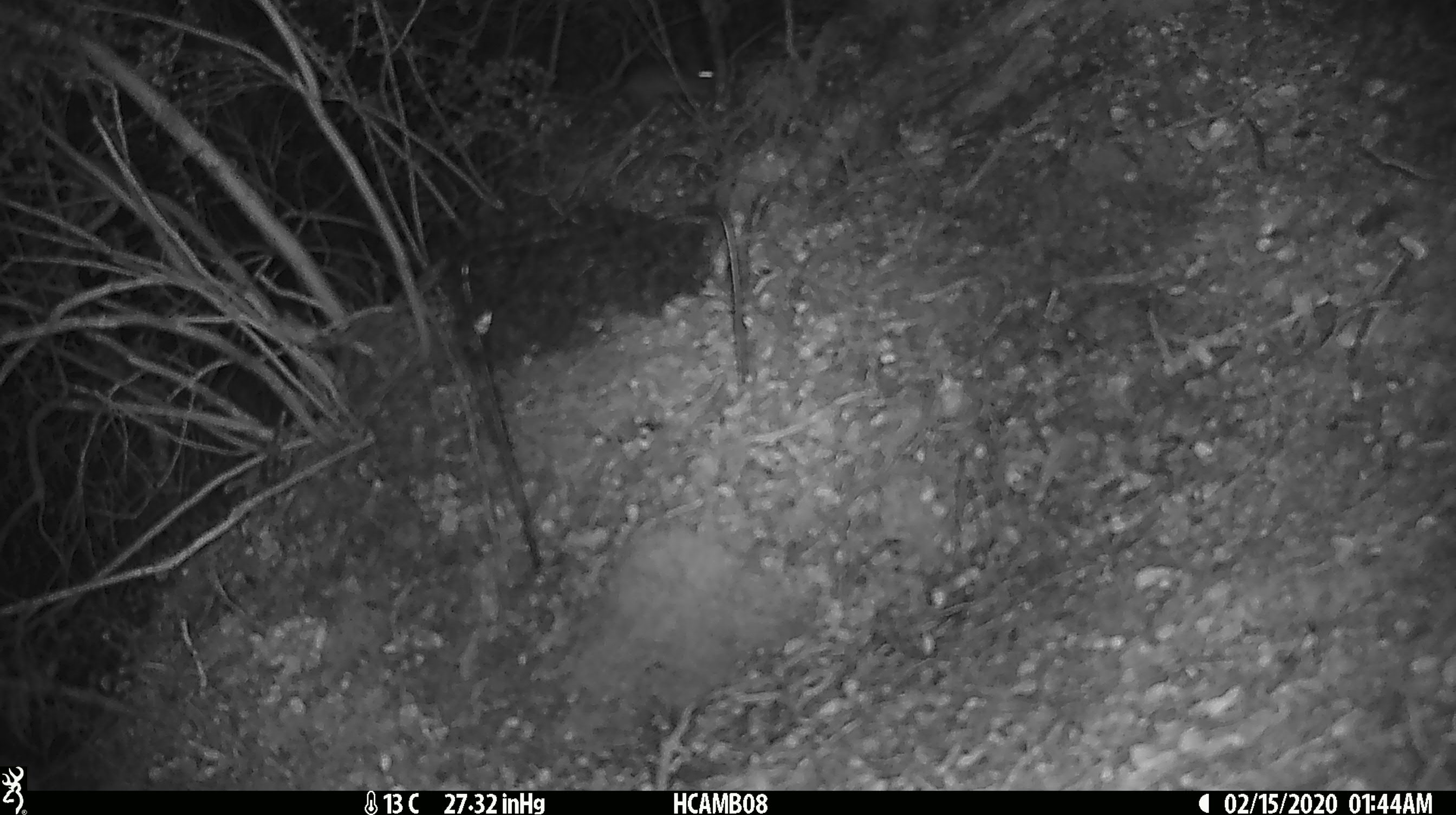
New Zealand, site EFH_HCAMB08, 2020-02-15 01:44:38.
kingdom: Animalia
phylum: Chordata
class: Mammalia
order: Rodentia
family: Muridae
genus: Mus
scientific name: Mus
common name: mouse